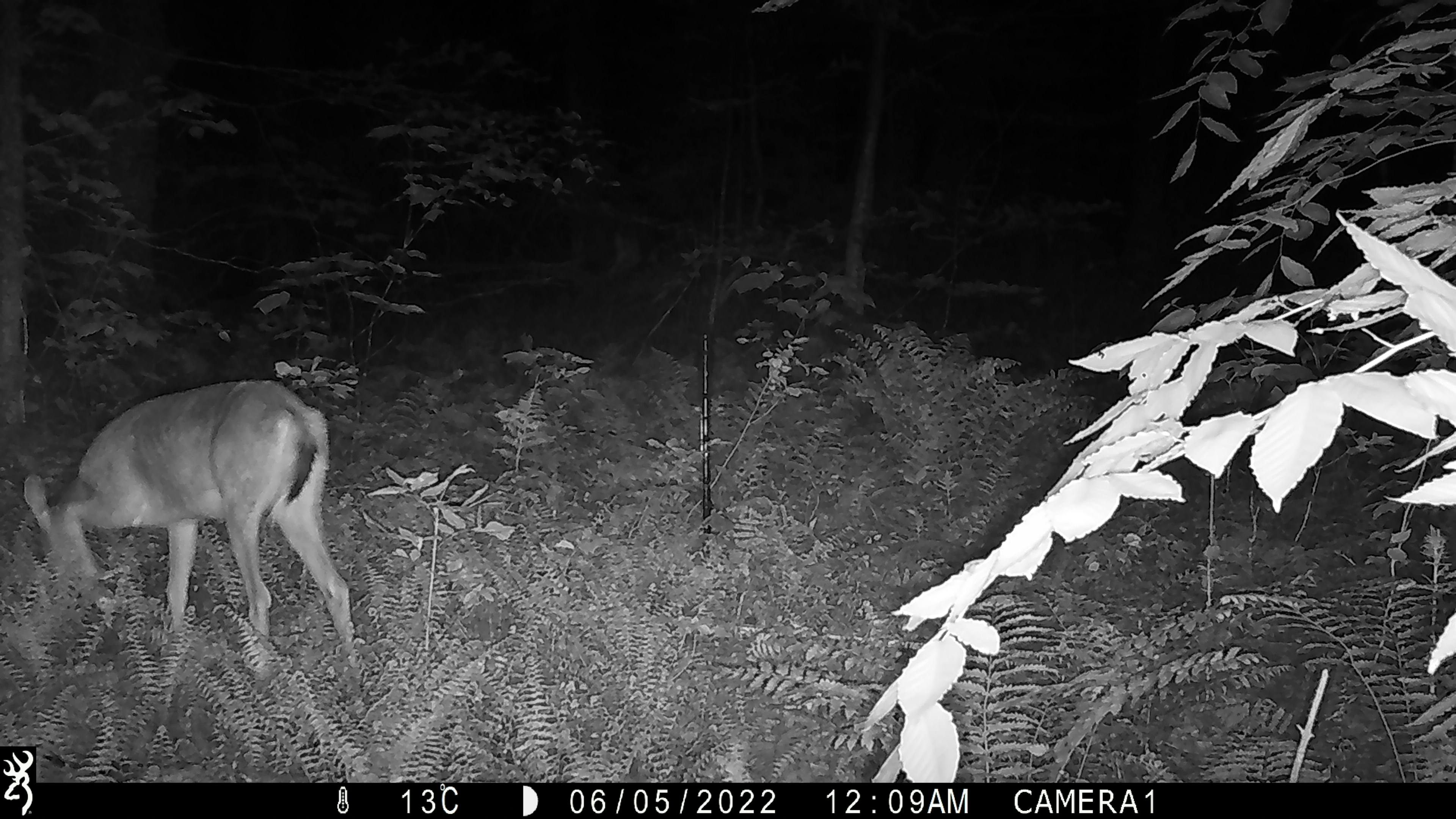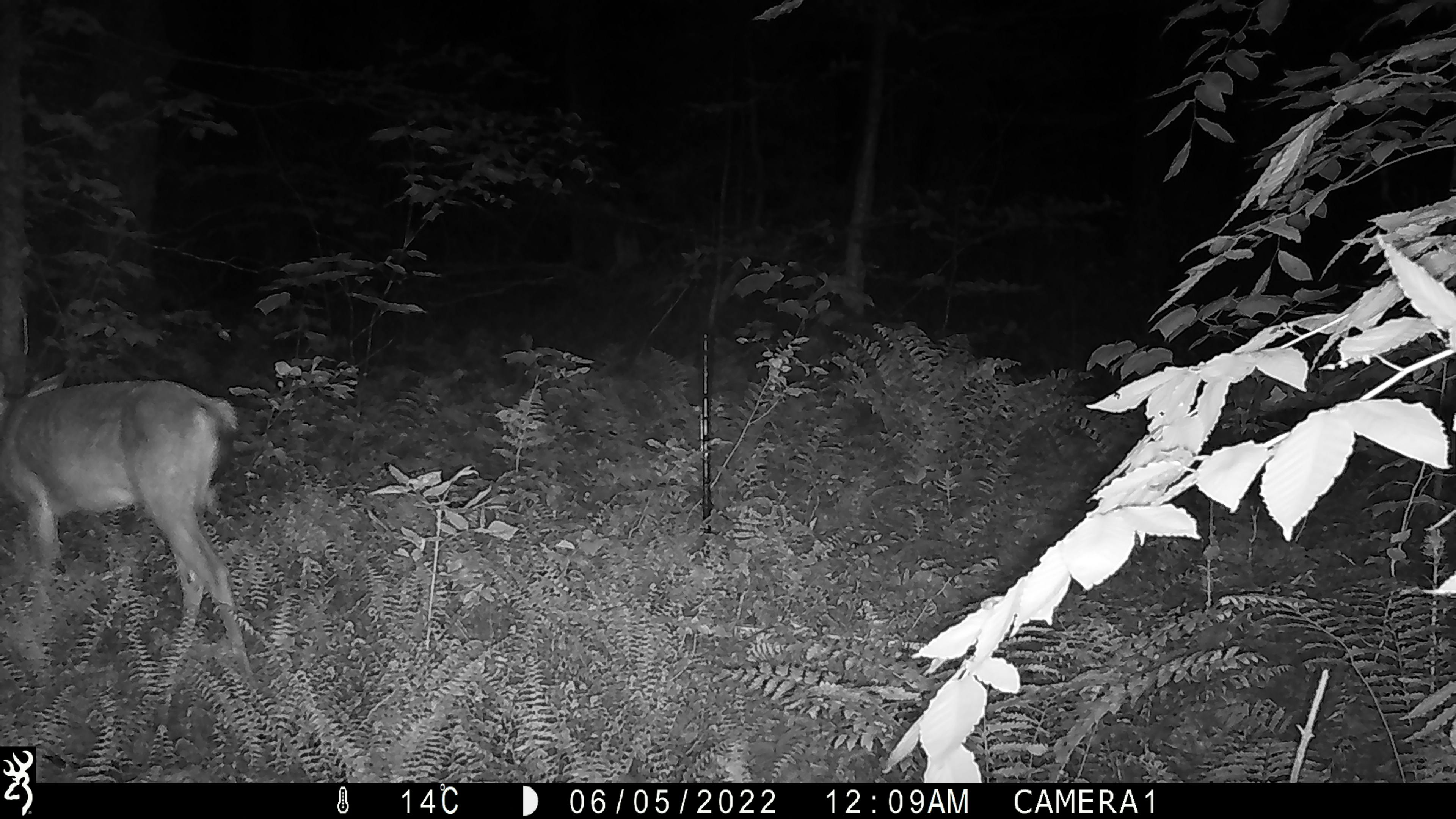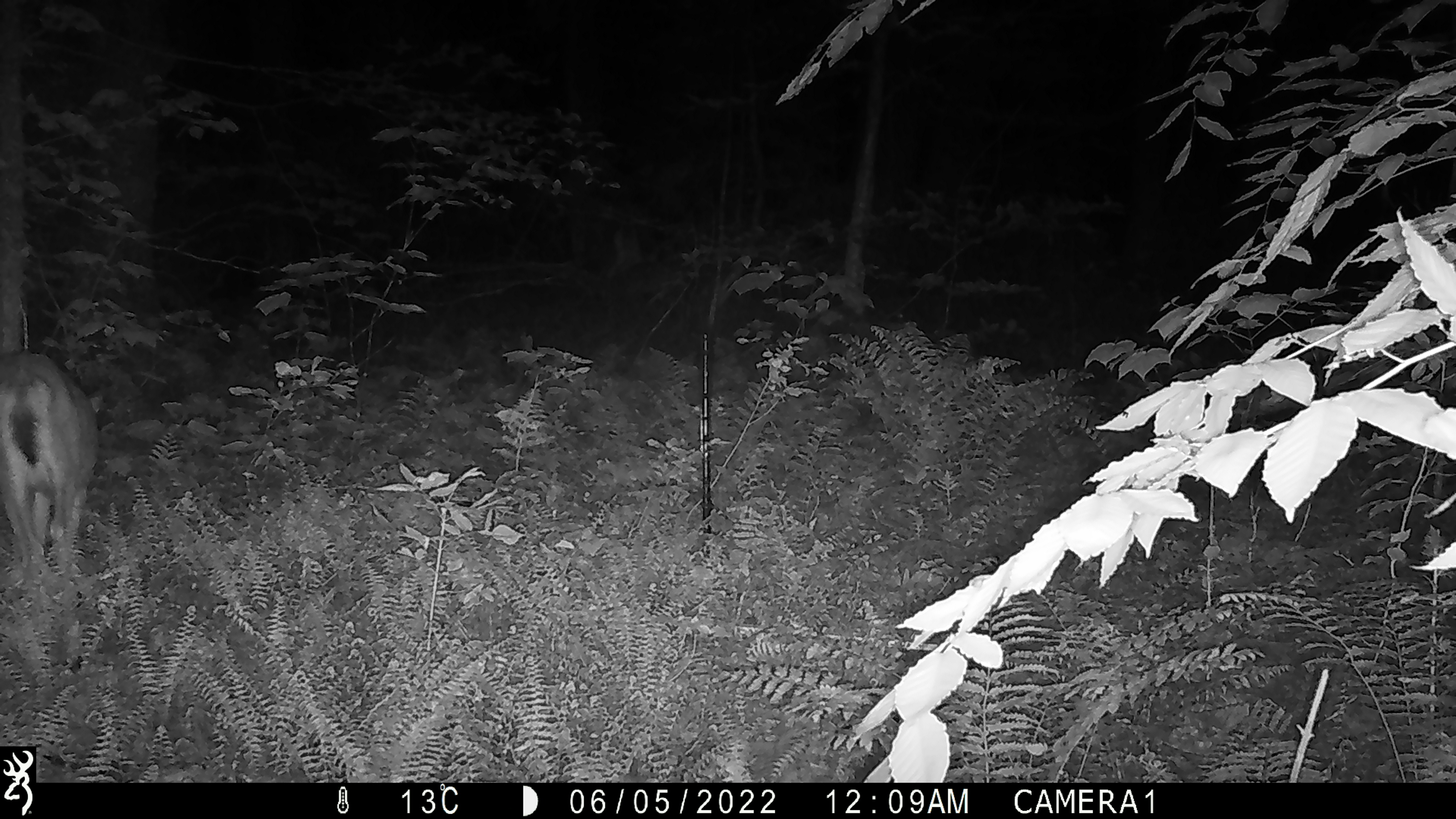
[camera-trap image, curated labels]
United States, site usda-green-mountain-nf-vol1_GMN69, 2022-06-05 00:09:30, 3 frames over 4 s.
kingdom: Animalia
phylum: Chordata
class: Mammalia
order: Artiodactyla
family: Cervidae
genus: Odocoileus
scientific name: Odocoileus virginianus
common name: white-tailed deer